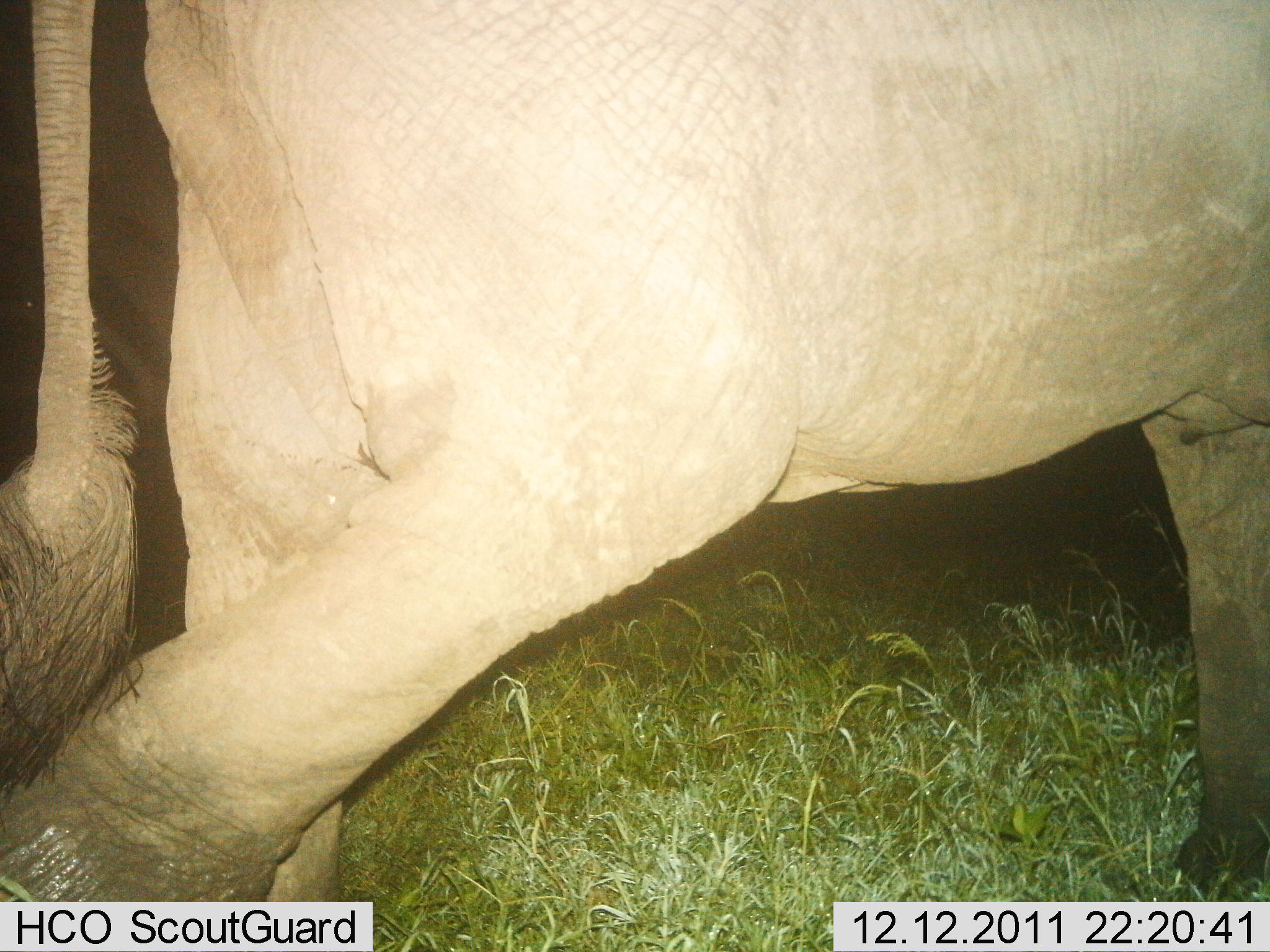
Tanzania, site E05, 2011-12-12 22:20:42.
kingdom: Animalia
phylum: Chordata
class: Mammalia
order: Proboscidea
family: Elephantidae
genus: Loxodonta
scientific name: Loxodonta africana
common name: african bush elephant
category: elephant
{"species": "elephant (african bush elephant) (Loxodonta africana)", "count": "1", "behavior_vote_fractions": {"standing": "7%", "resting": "0%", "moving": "93%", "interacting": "0%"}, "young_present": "0%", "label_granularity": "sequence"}